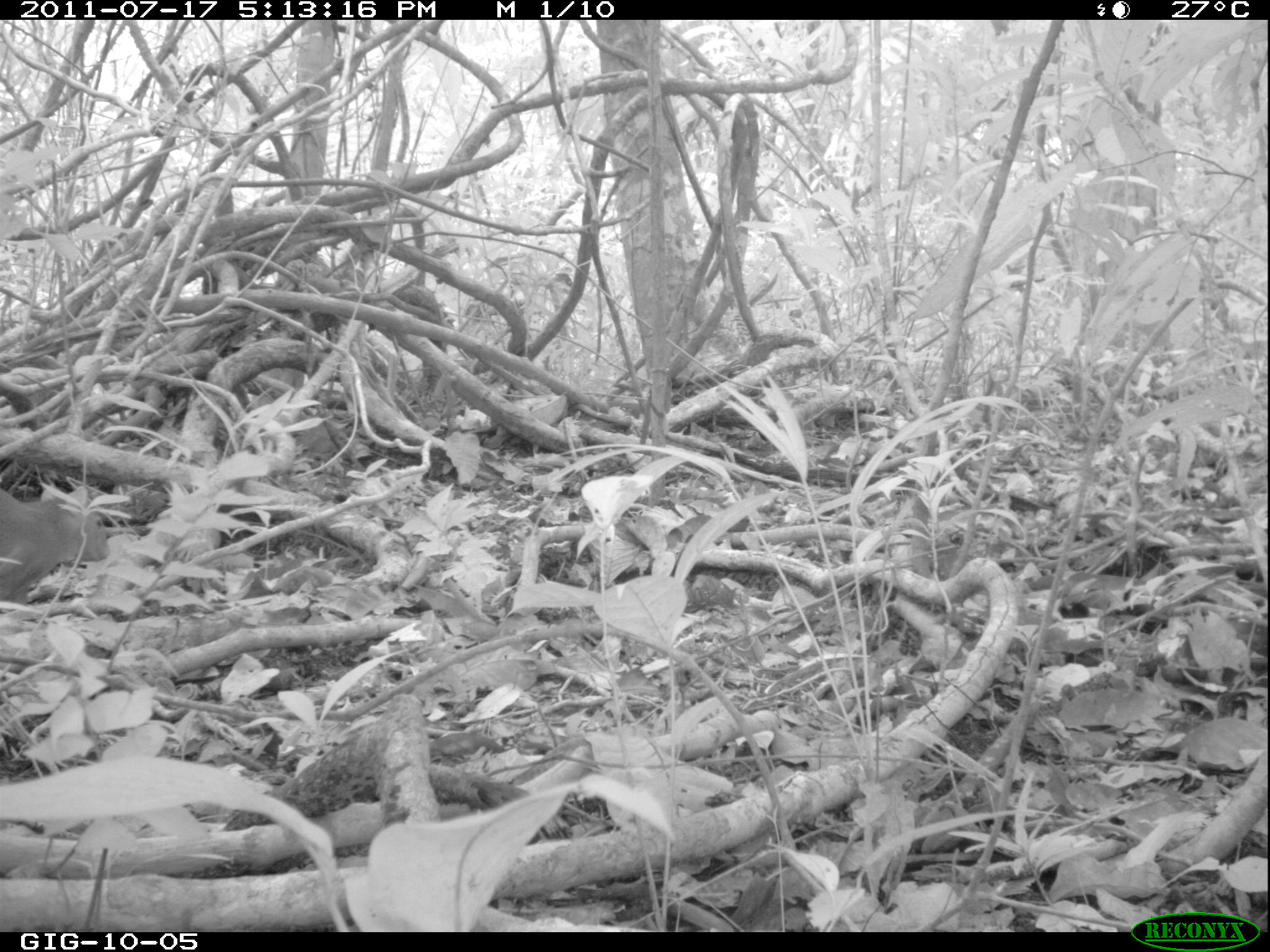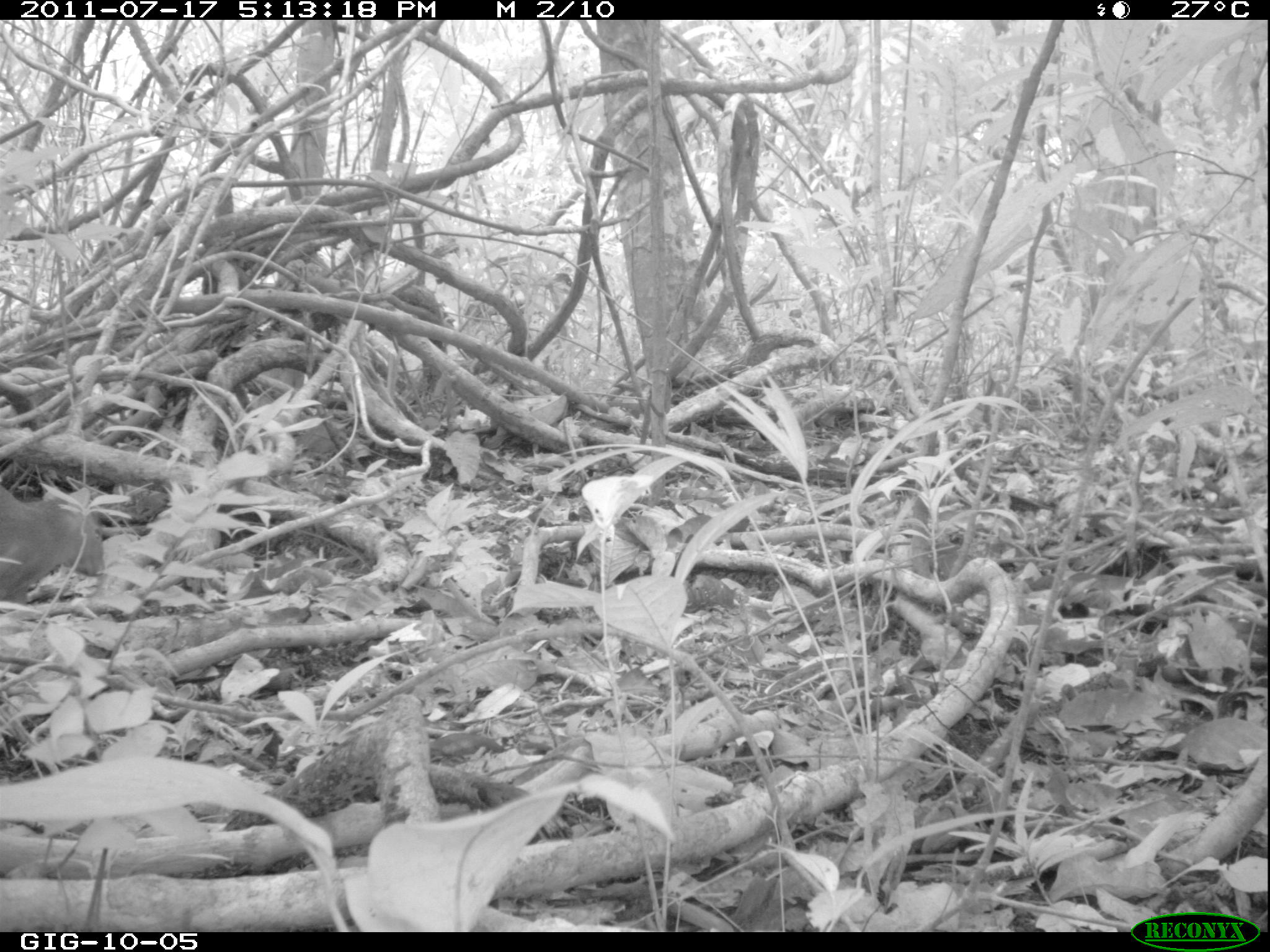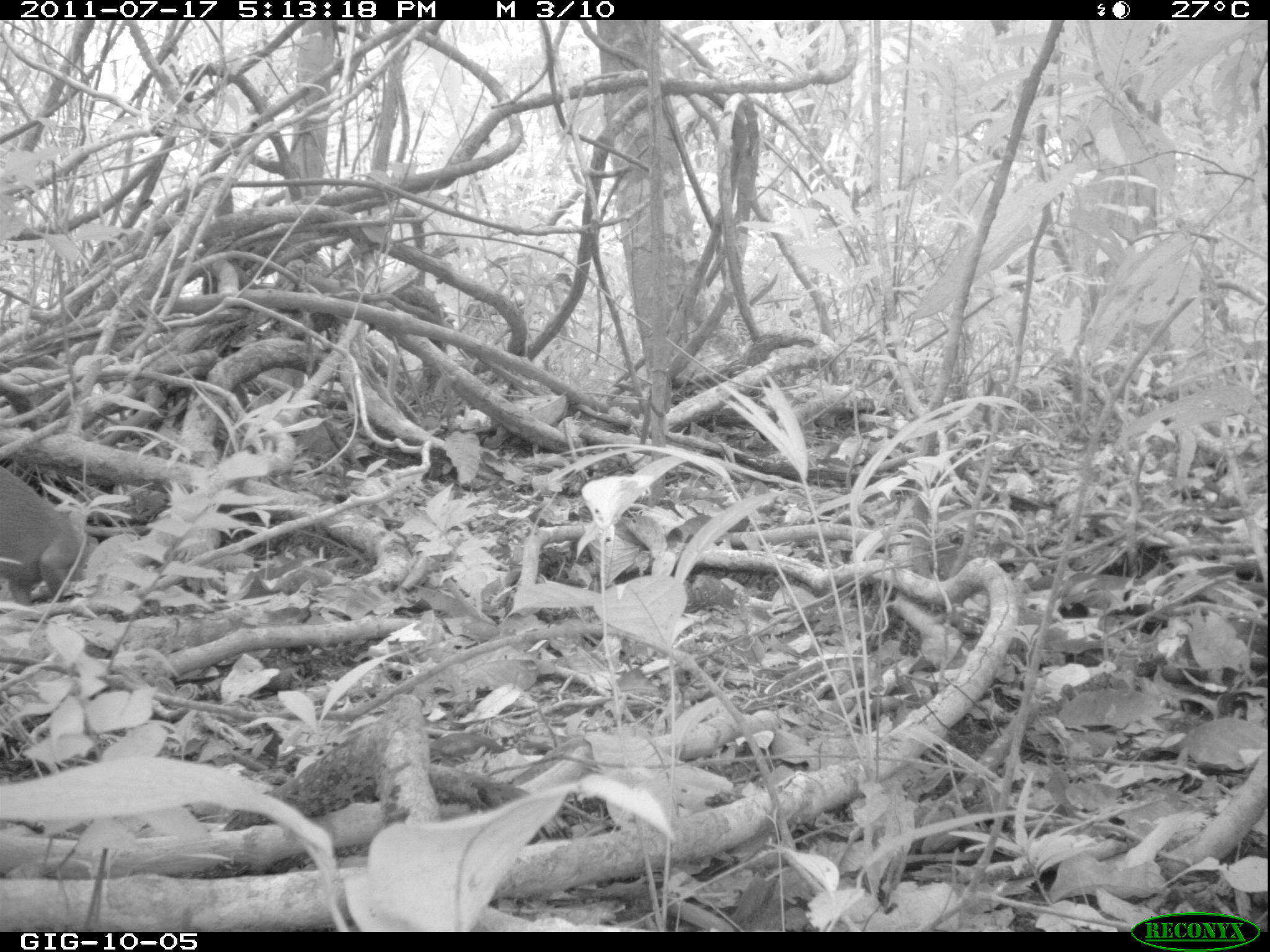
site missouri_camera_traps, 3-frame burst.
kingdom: Animalia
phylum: Chordata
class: Mammalia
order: Rodentia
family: Dasyproctidae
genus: Dasyprocta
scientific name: Dasyprocta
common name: agouti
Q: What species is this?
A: Agouti (Dasyprocta).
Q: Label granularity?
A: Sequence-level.